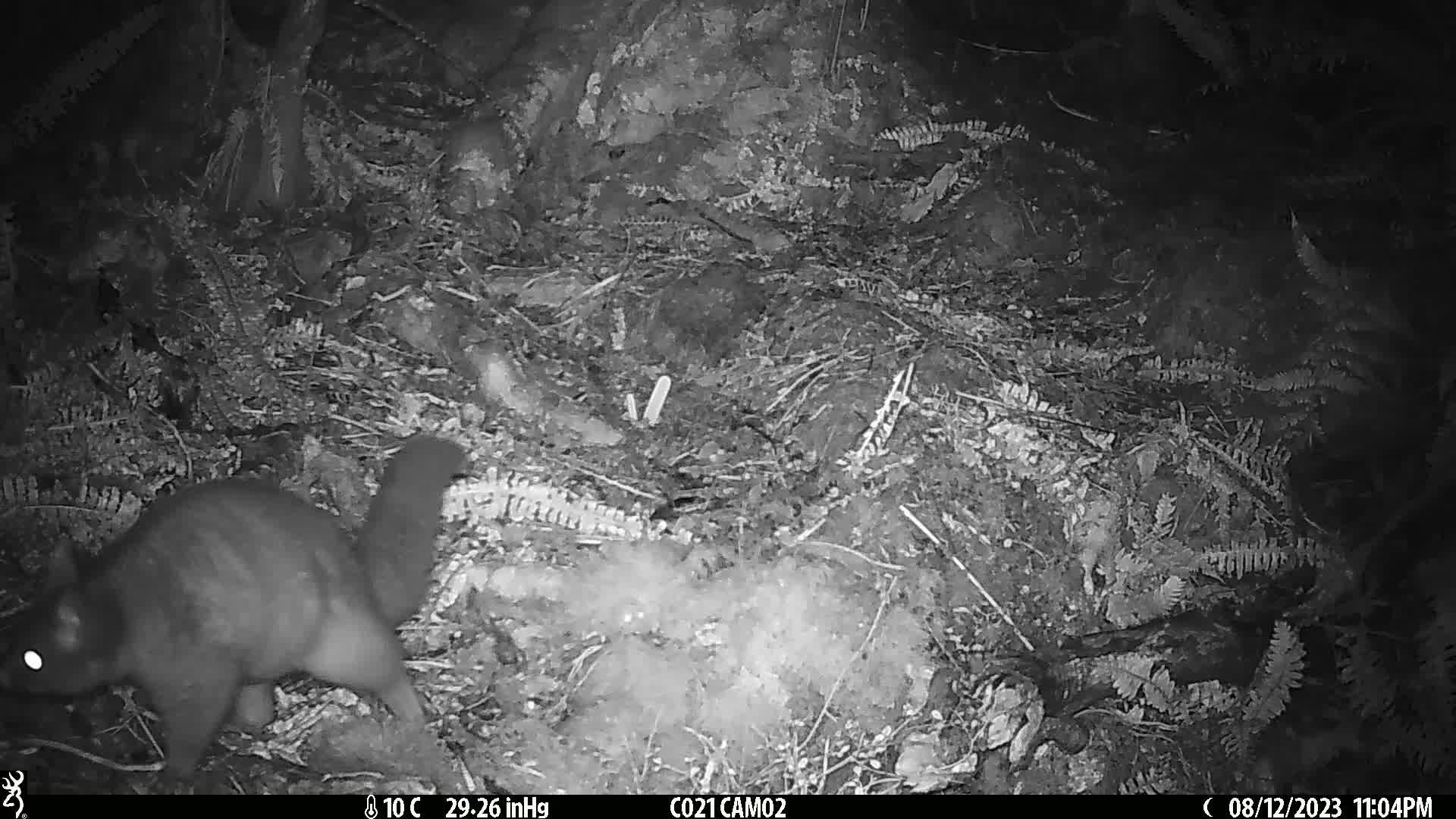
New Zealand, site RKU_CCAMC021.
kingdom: Animalia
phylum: Chordata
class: Mammalia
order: Diprotodontia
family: Phalangeridae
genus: Trichosurus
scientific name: Trichosurus vulpecula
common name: common brushtail possum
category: possum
Possum (common brushtail possum) (Trichosurus vulpecula).